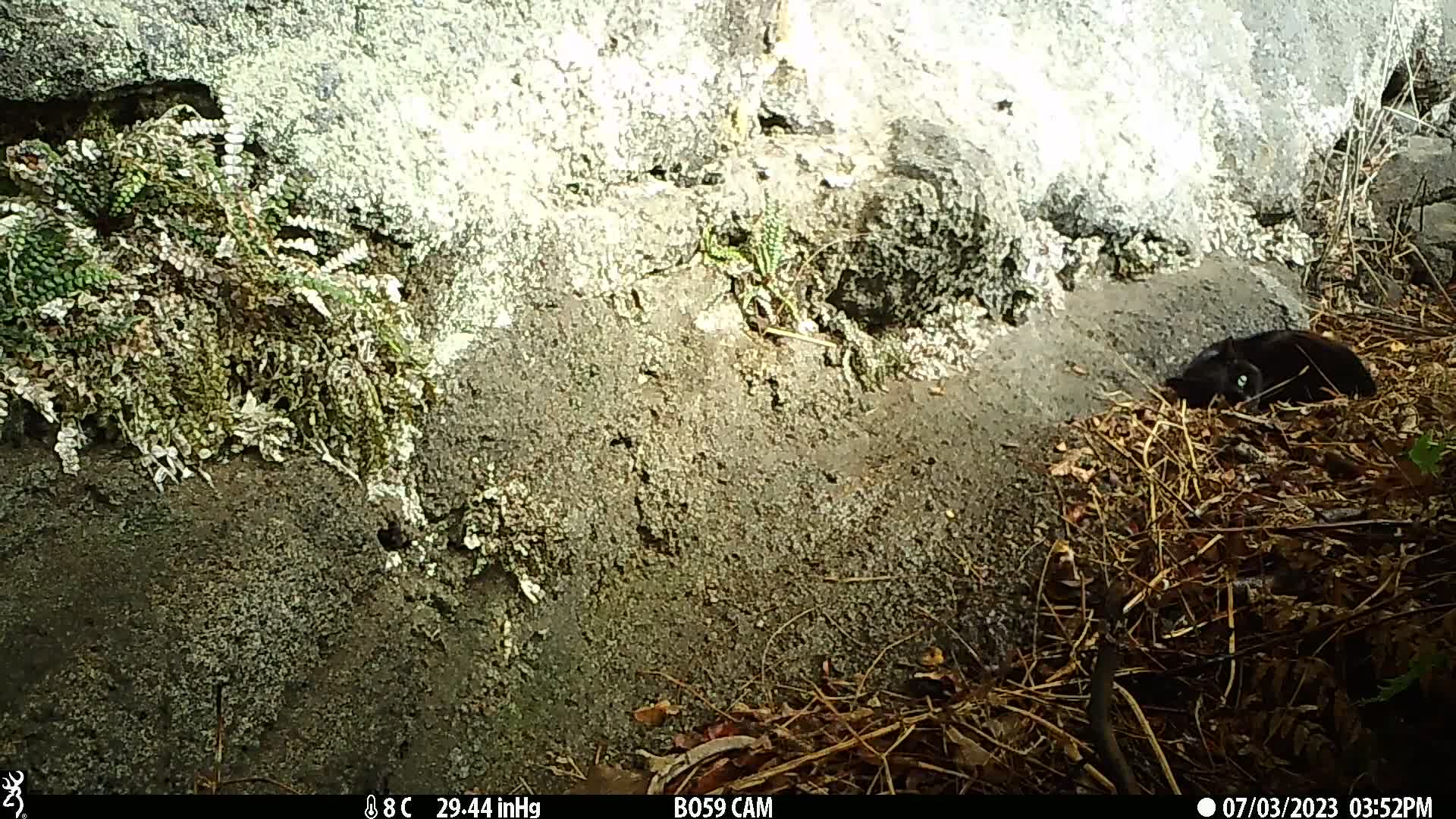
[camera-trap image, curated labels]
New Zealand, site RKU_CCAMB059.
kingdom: Animalia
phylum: Chordata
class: Mammalia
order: Carnivora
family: Felidae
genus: Felis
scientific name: Felis catus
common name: domestic cat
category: cat